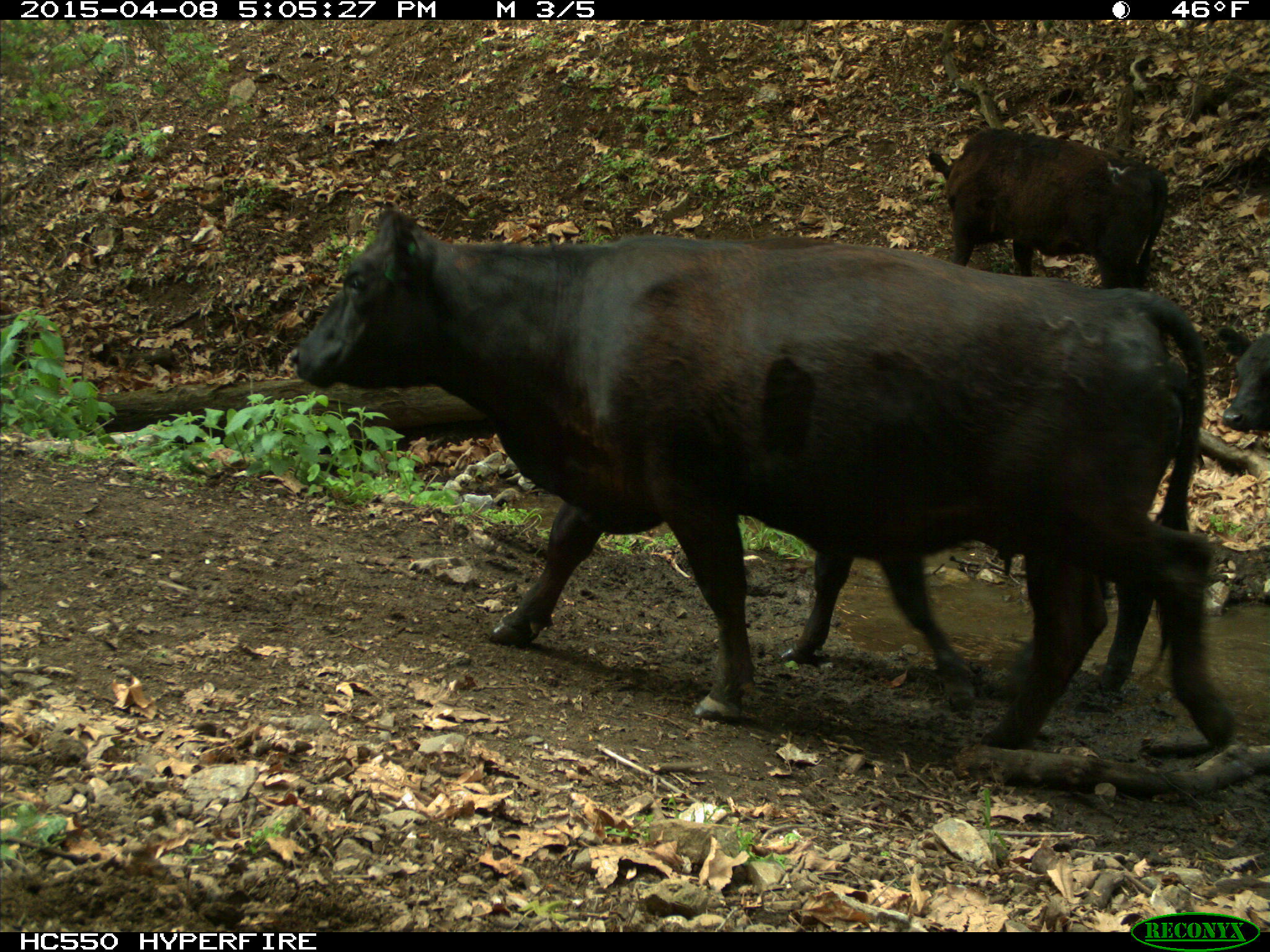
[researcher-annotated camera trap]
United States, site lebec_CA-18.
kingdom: Animalia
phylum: Chordata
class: Mammalia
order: Artiodactyla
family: Bovidae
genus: Bos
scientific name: Bos taurus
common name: domestic cow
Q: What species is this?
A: Bos taurus (domestic cow).